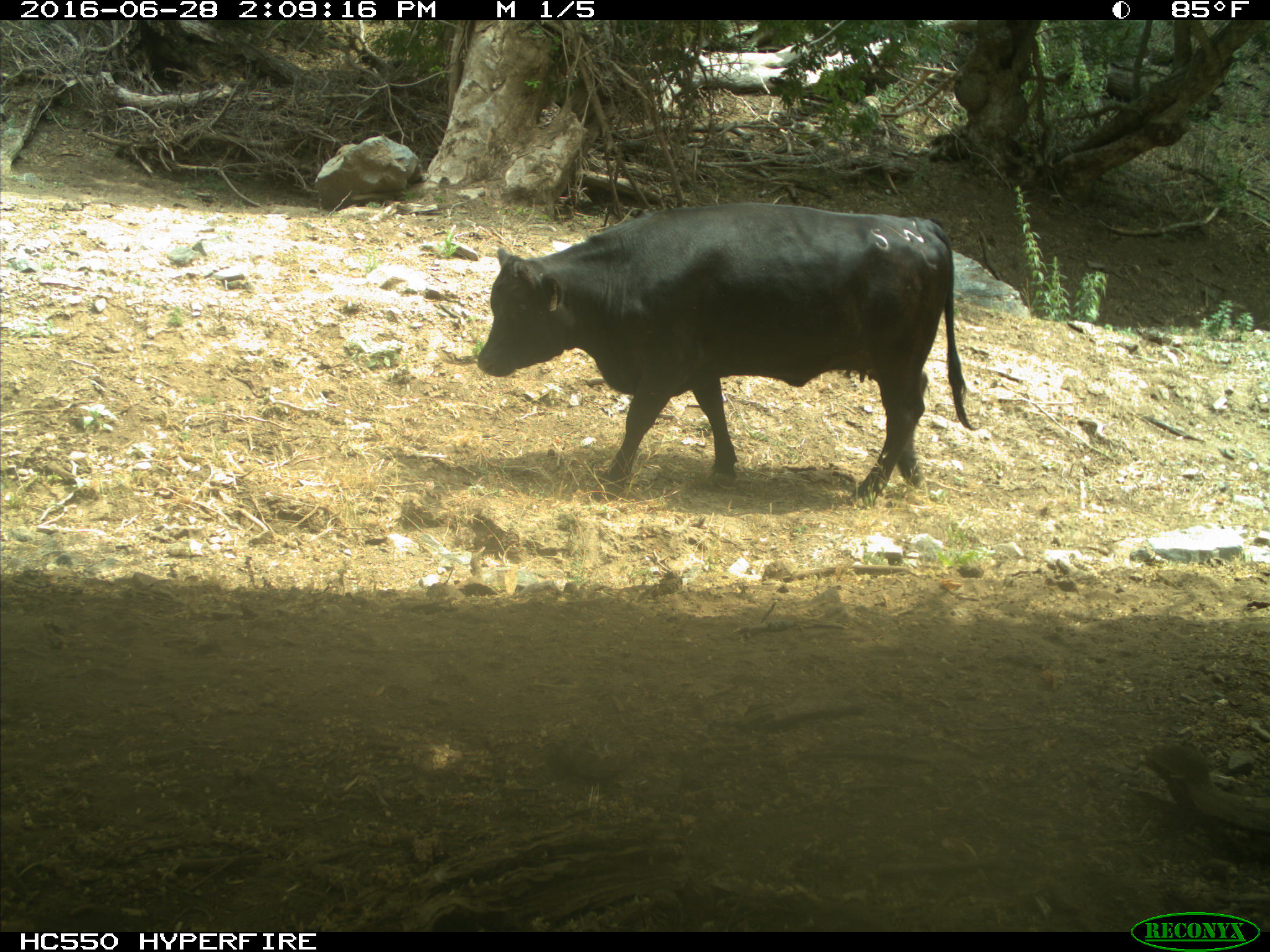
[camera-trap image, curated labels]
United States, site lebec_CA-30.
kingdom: Animalia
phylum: Chordata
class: Mammalia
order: Artiodactyla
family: Bovidae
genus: Bos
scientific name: Bos taurus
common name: domestic cow